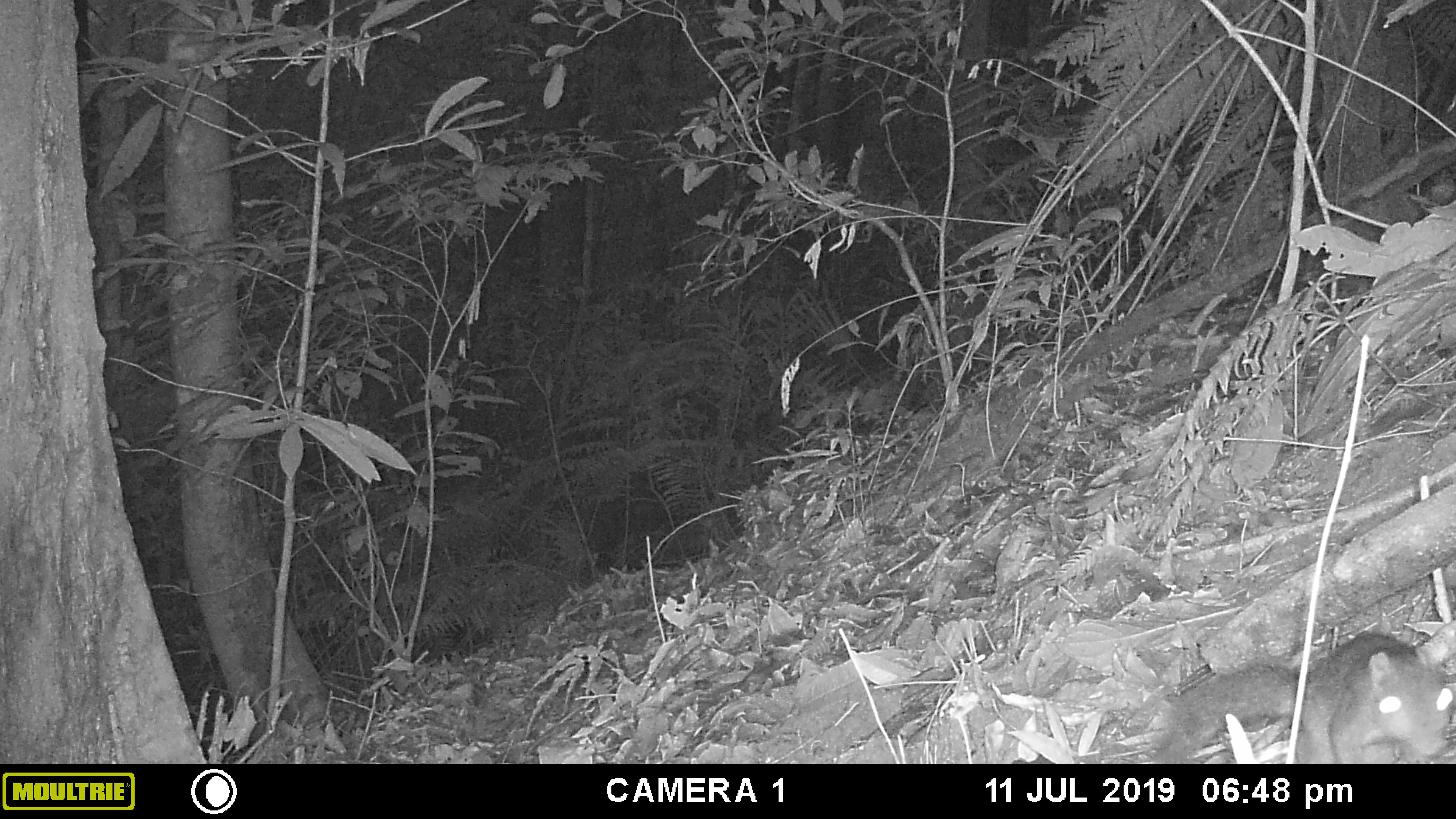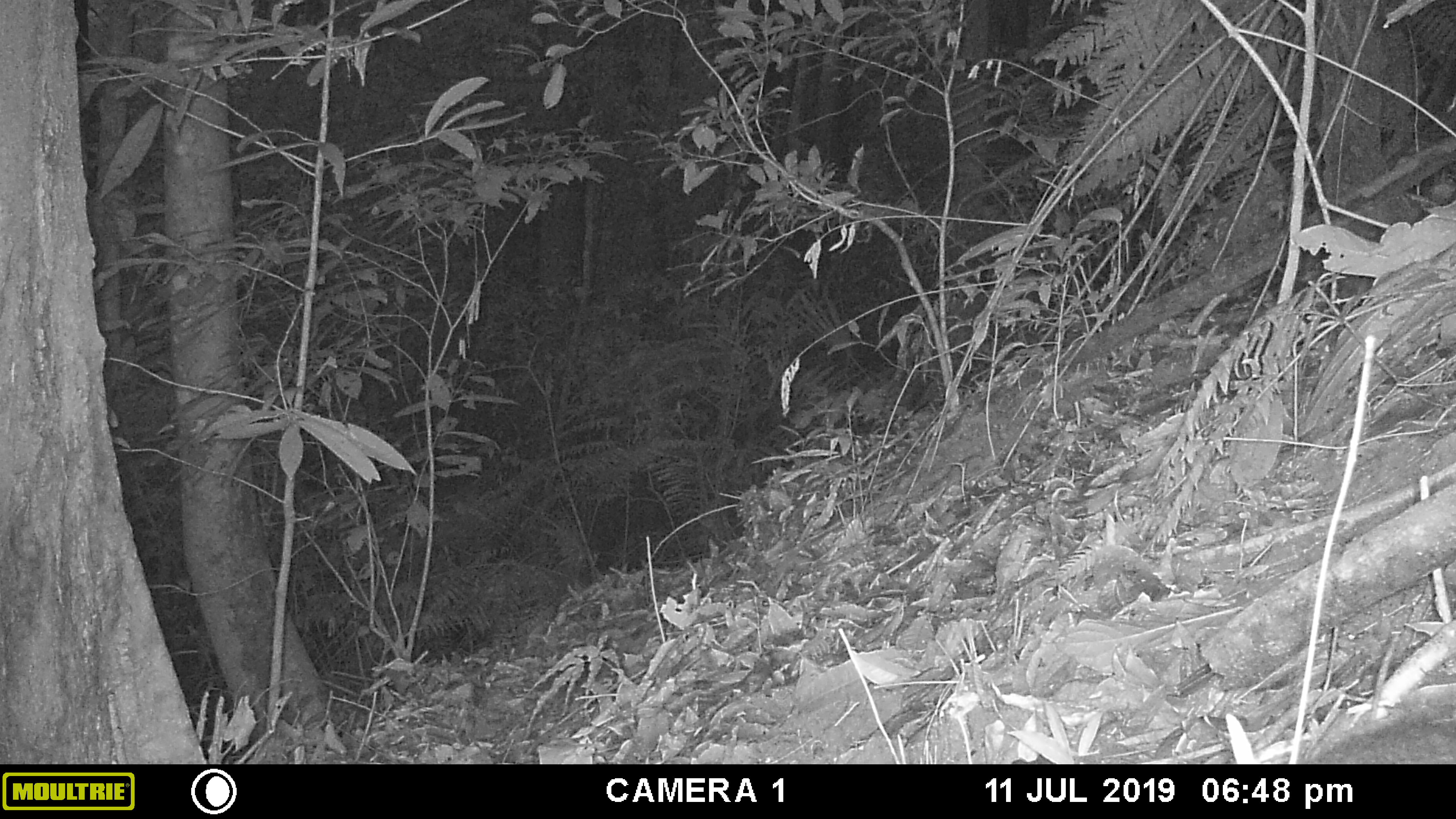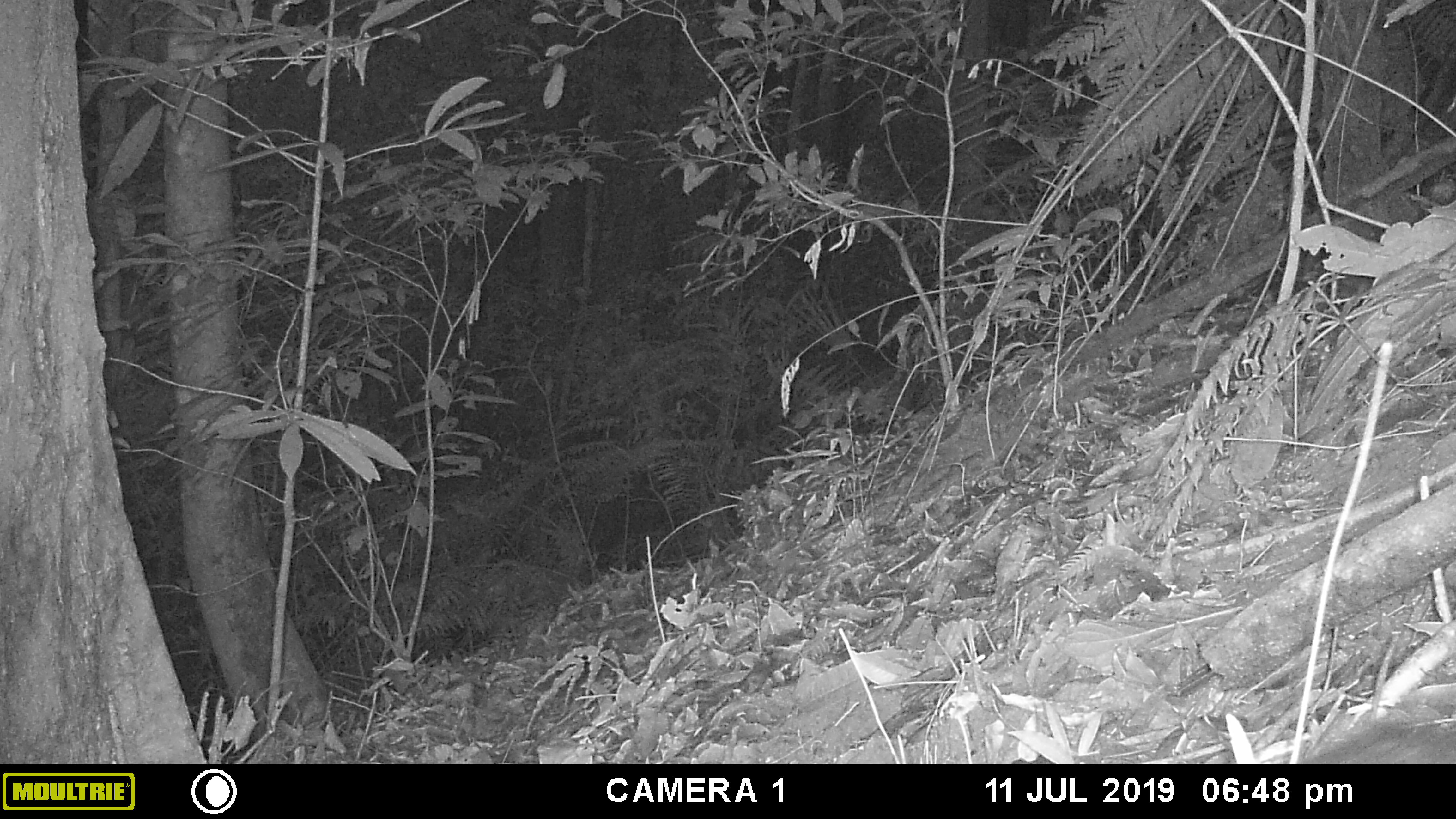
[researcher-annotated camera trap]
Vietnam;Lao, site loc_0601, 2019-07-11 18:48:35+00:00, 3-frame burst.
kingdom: Animalia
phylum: Chordata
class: Mammalia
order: Rodentia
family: Sciuridae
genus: Dremomys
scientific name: Dremomys rufigenis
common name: red-cheeked squirrel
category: red cheeked squirrel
Red cheeked squirrel (red-cheeked squirrel) (Dremomys rufigenis). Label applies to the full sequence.